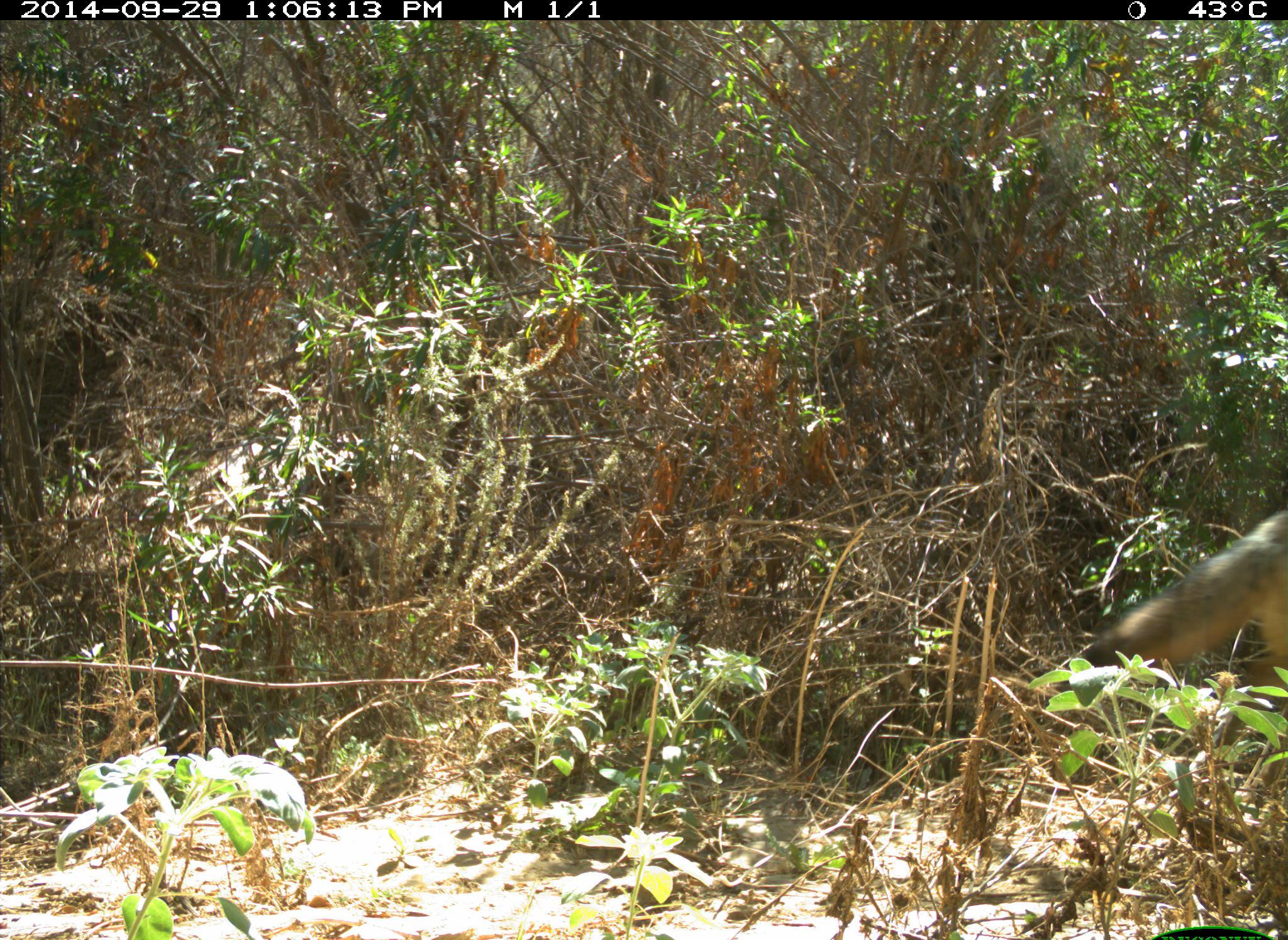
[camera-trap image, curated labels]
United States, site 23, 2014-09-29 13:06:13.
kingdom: Animalia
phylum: Chordata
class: Mammalia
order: Carnivora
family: Canidae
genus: Canis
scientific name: Canis latrans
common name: coyote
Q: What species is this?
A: Coyote (Canis latrans).